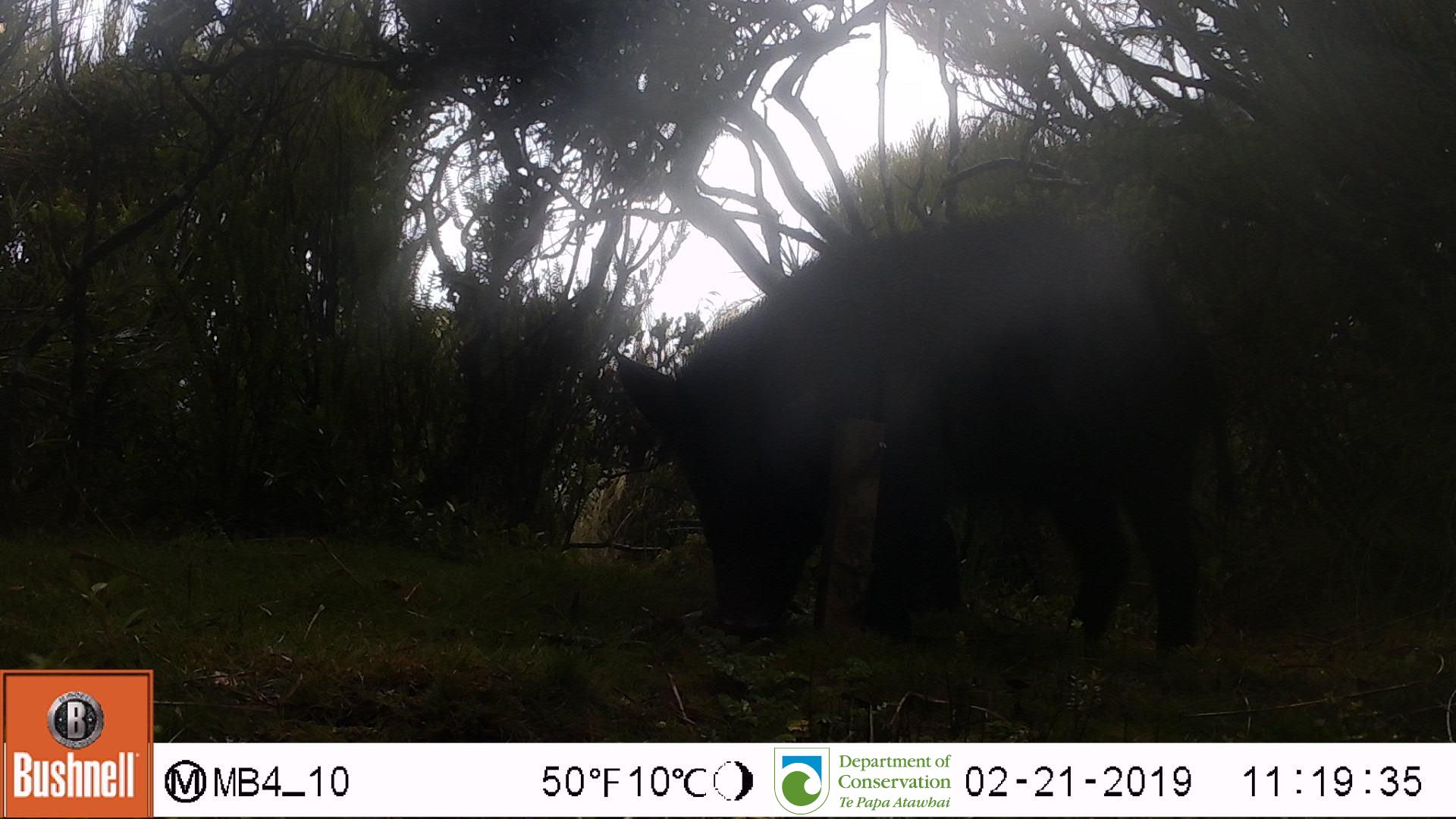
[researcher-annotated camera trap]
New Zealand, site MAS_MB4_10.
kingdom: Animalia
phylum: Chordata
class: Mammalia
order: Artiodactyla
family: Suidae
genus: Sus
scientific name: Sus scrofa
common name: pig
Pig (Sus scrofa).